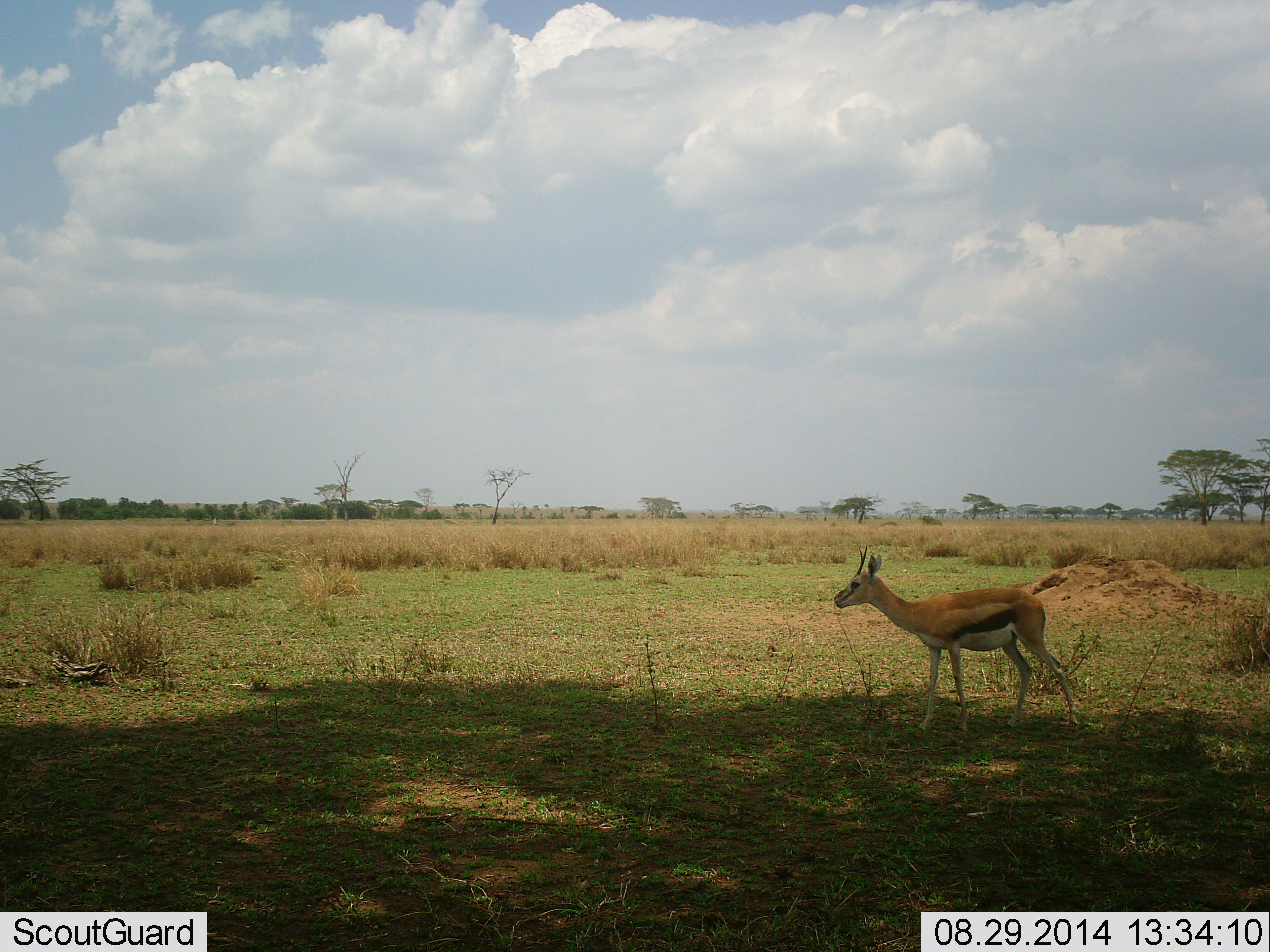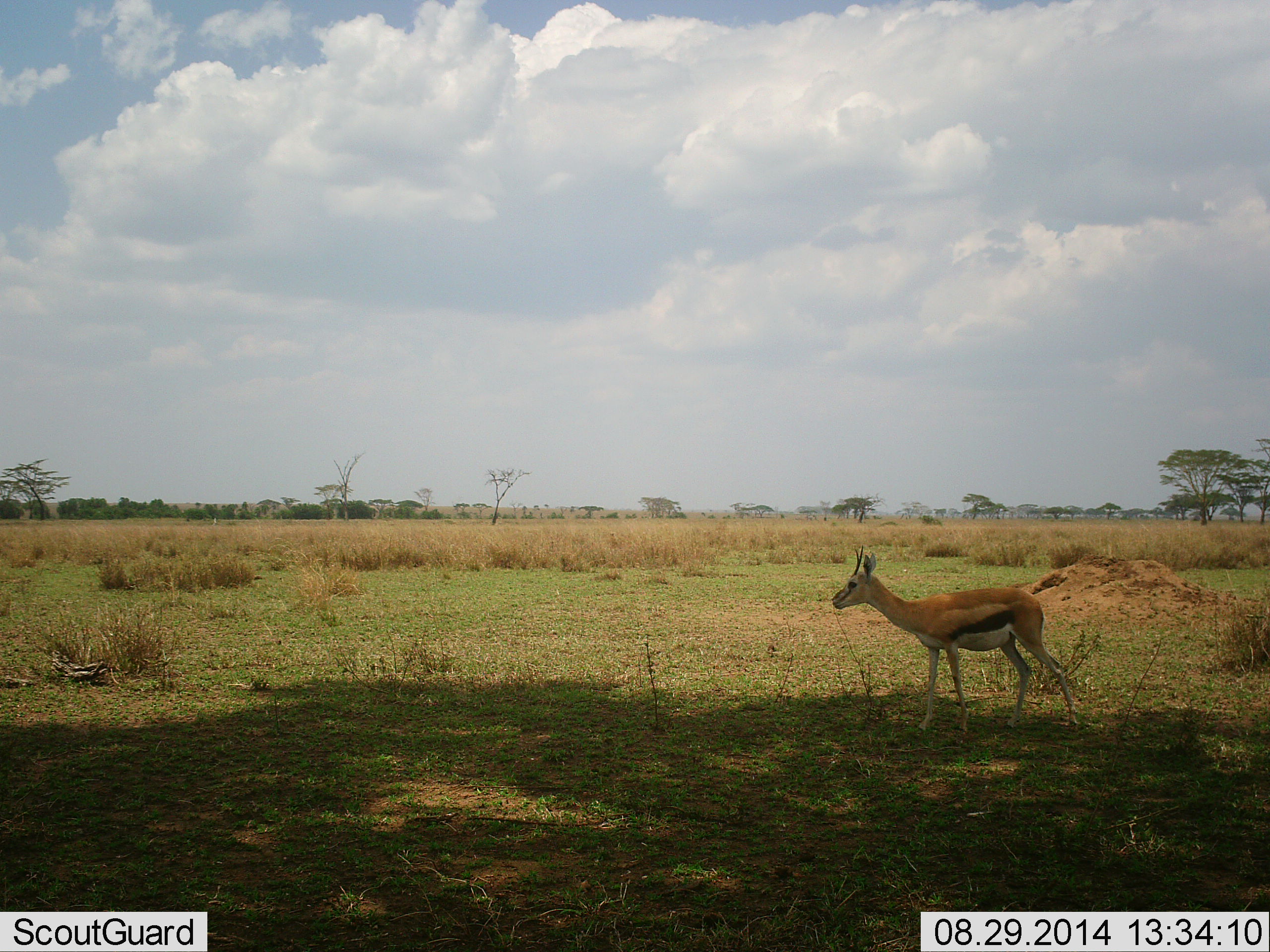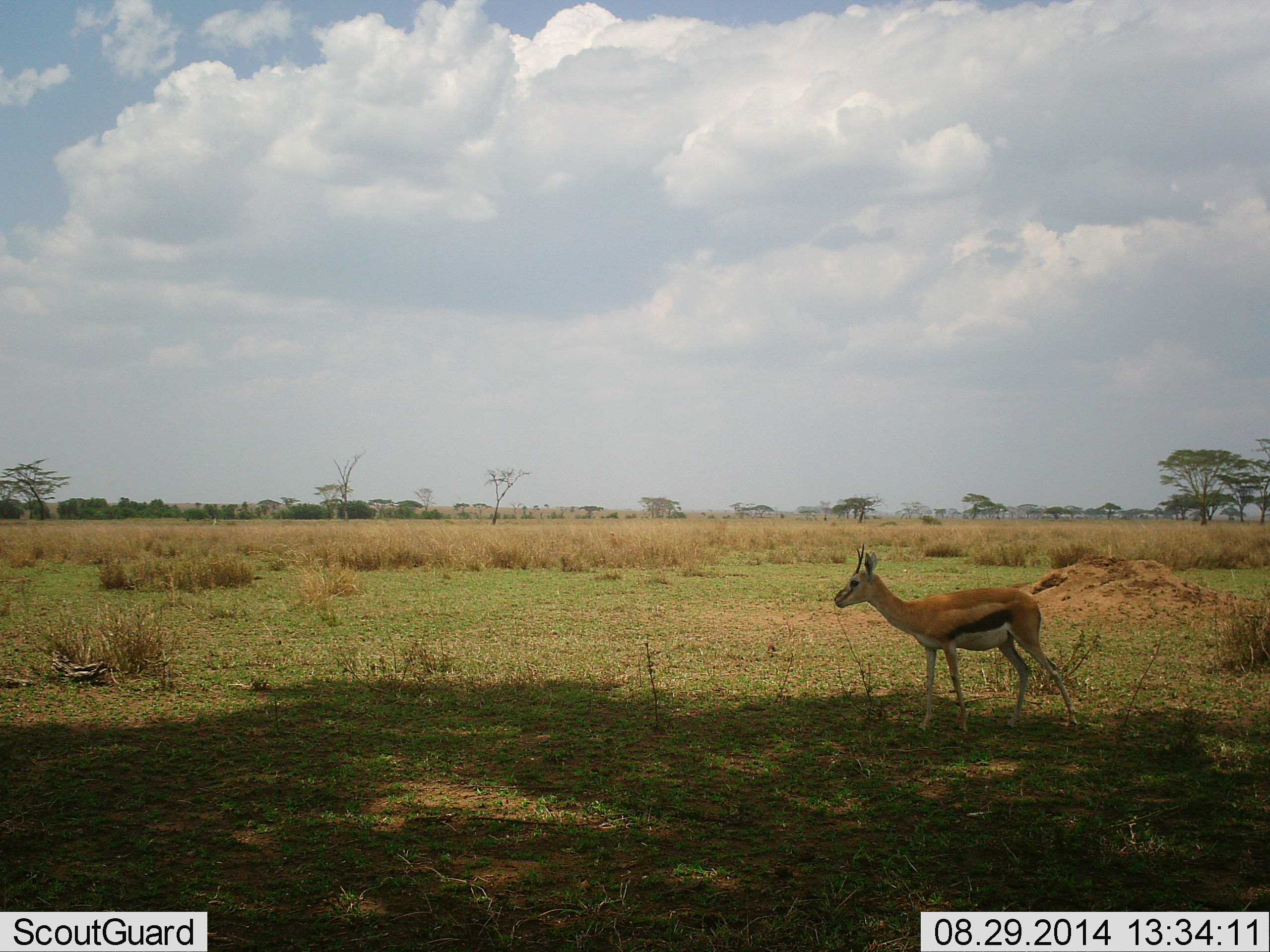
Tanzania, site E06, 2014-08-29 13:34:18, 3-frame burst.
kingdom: Animalia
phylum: Chordata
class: Mammalia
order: Artiodactyla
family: Bovidae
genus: Eudorcas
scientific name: Eudorcas thomsonii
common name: thomson's gazelle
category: gazellethomsons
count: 1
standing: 100%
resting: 10%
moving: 0%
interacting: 0%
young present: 0%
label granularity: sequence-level